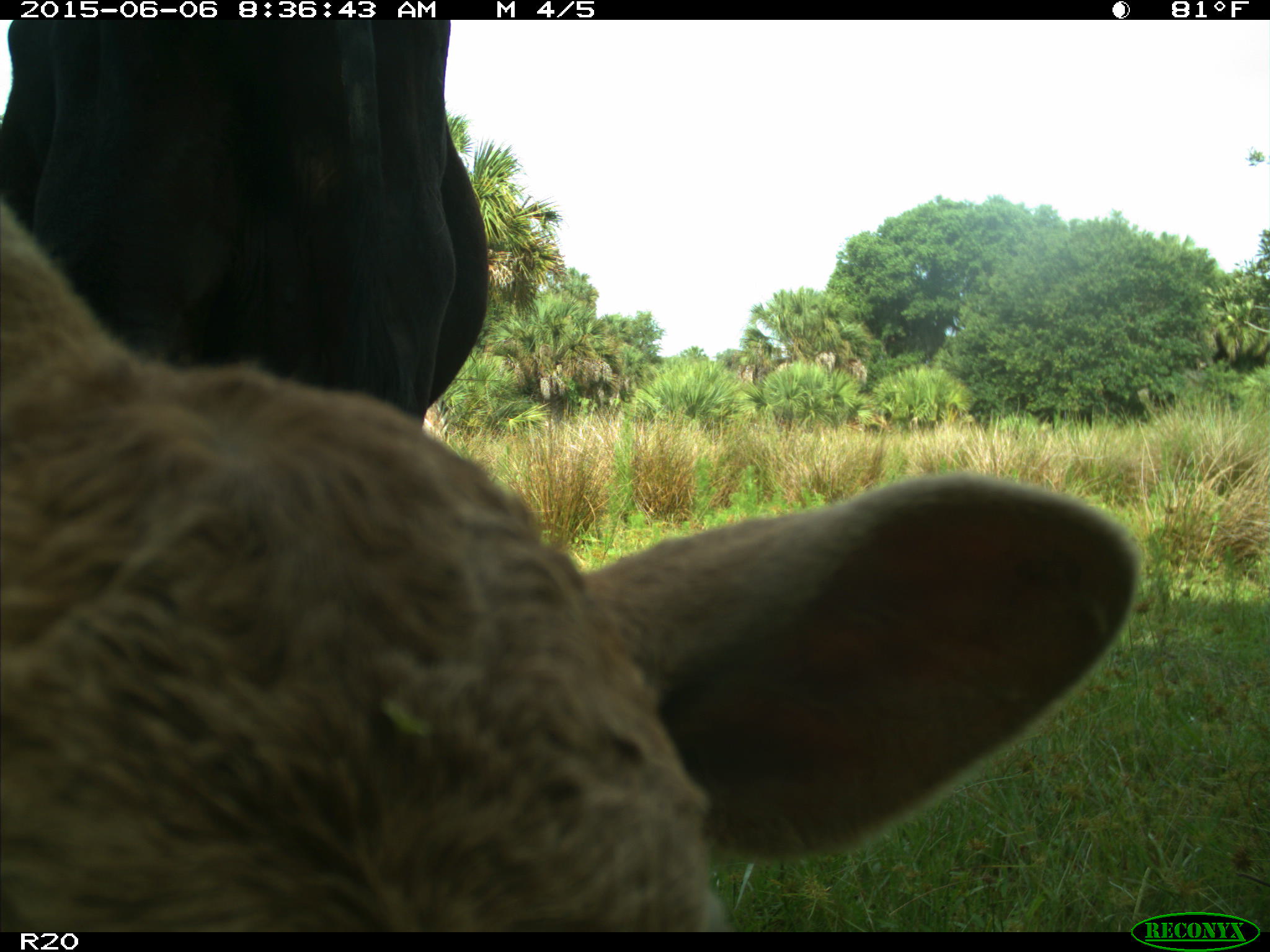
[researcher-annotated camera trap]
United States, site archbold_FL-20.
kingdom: Animalia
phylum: Chordata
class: Mammalia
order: Artiodactyla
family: Bovidae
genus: Bos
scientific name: Bos taurus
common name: domestic cow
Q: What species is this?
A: Bos taurus (domestic cow).